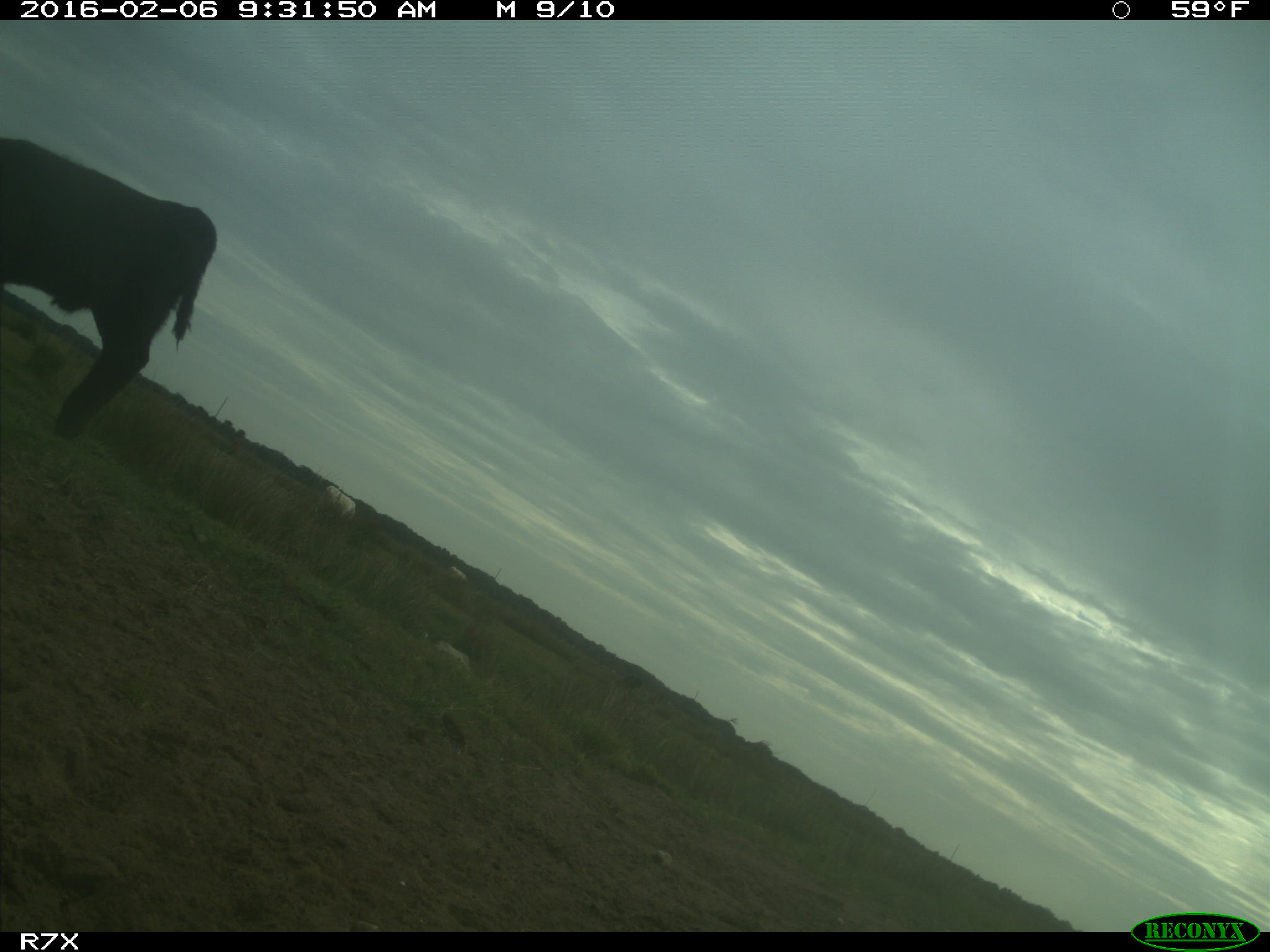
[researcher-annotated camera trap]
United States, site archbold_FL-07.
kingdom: Animalia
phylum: Chordata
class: Mammalia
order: Artiodactyla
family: Bovidae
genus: Bos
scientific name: Bos taurus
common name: domestic cow